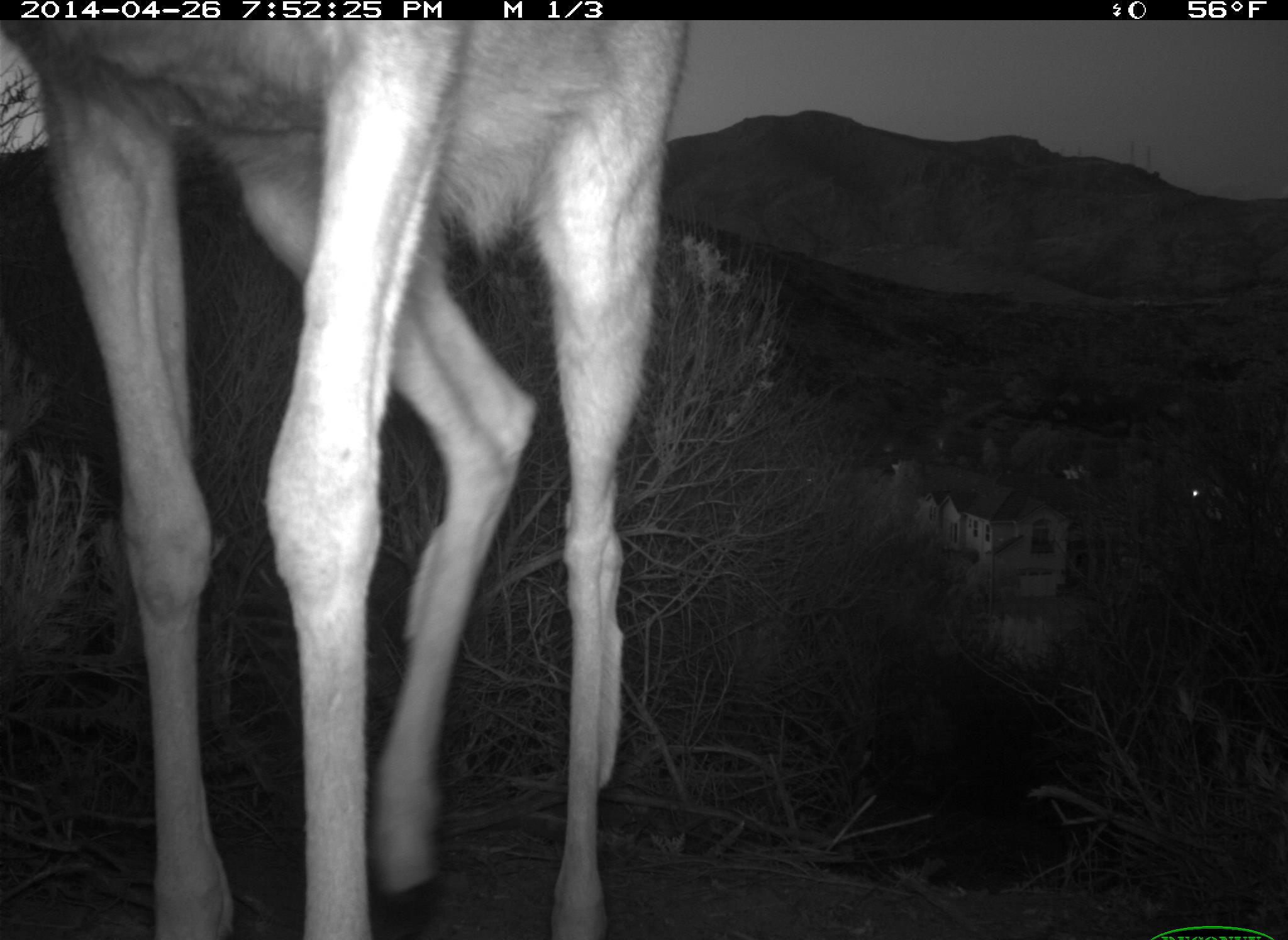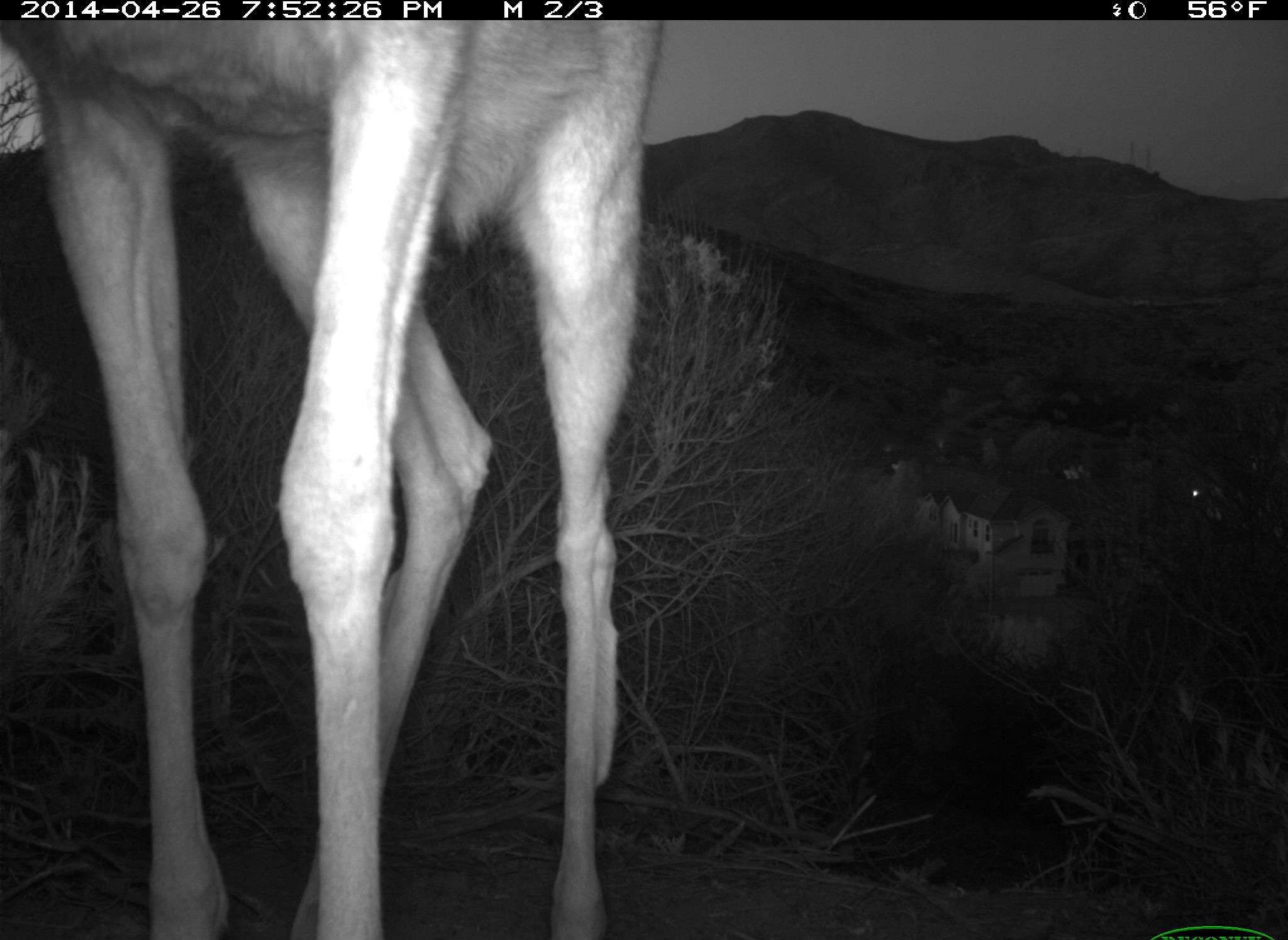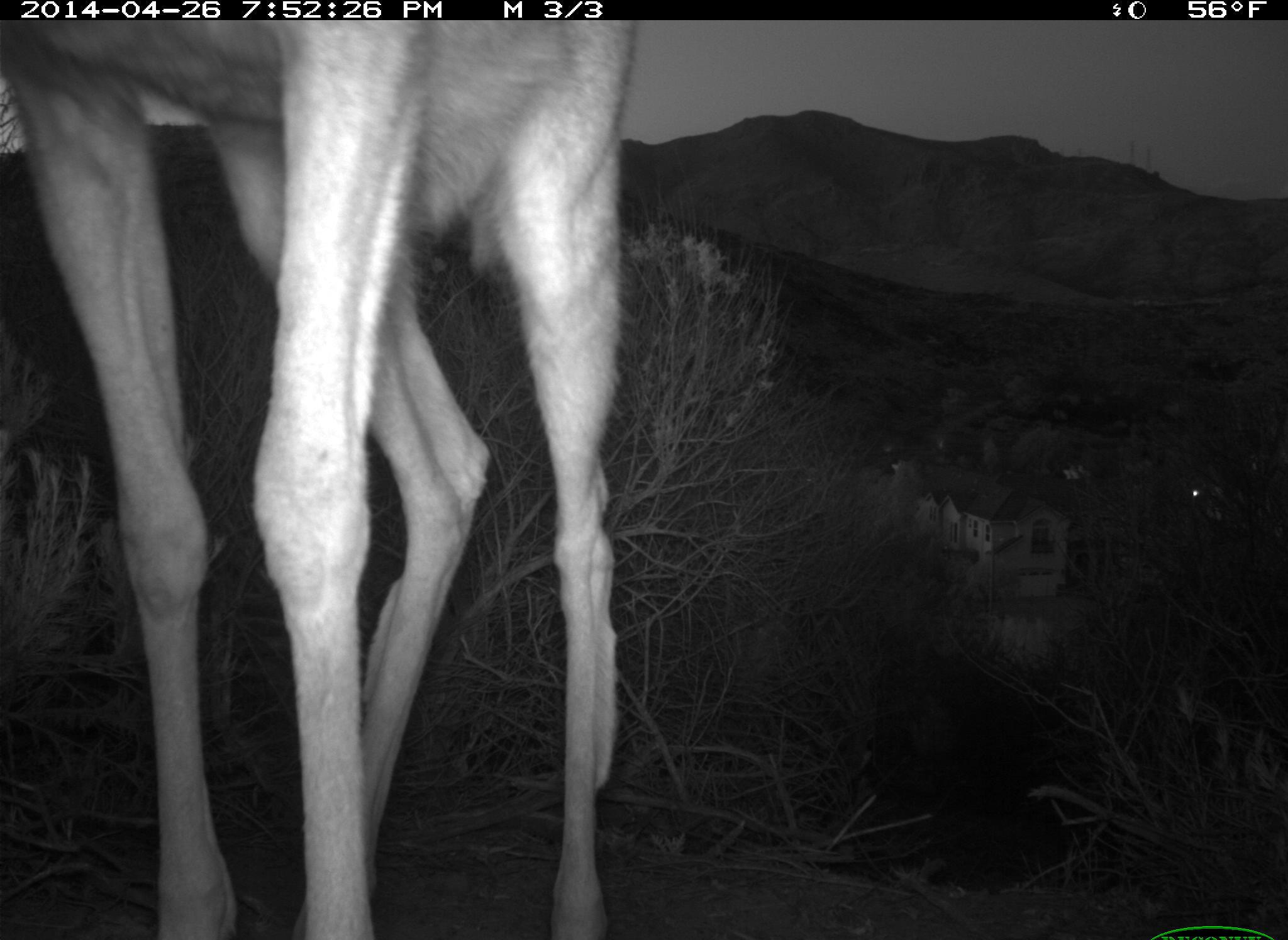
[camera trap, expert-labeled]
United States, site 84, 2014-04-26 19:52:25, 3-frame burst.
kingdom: Animalia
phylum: Chordata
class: Mammalia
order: Artiodactyla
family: Cervidae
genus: Odocoileus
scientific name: Odocoileus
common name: deer